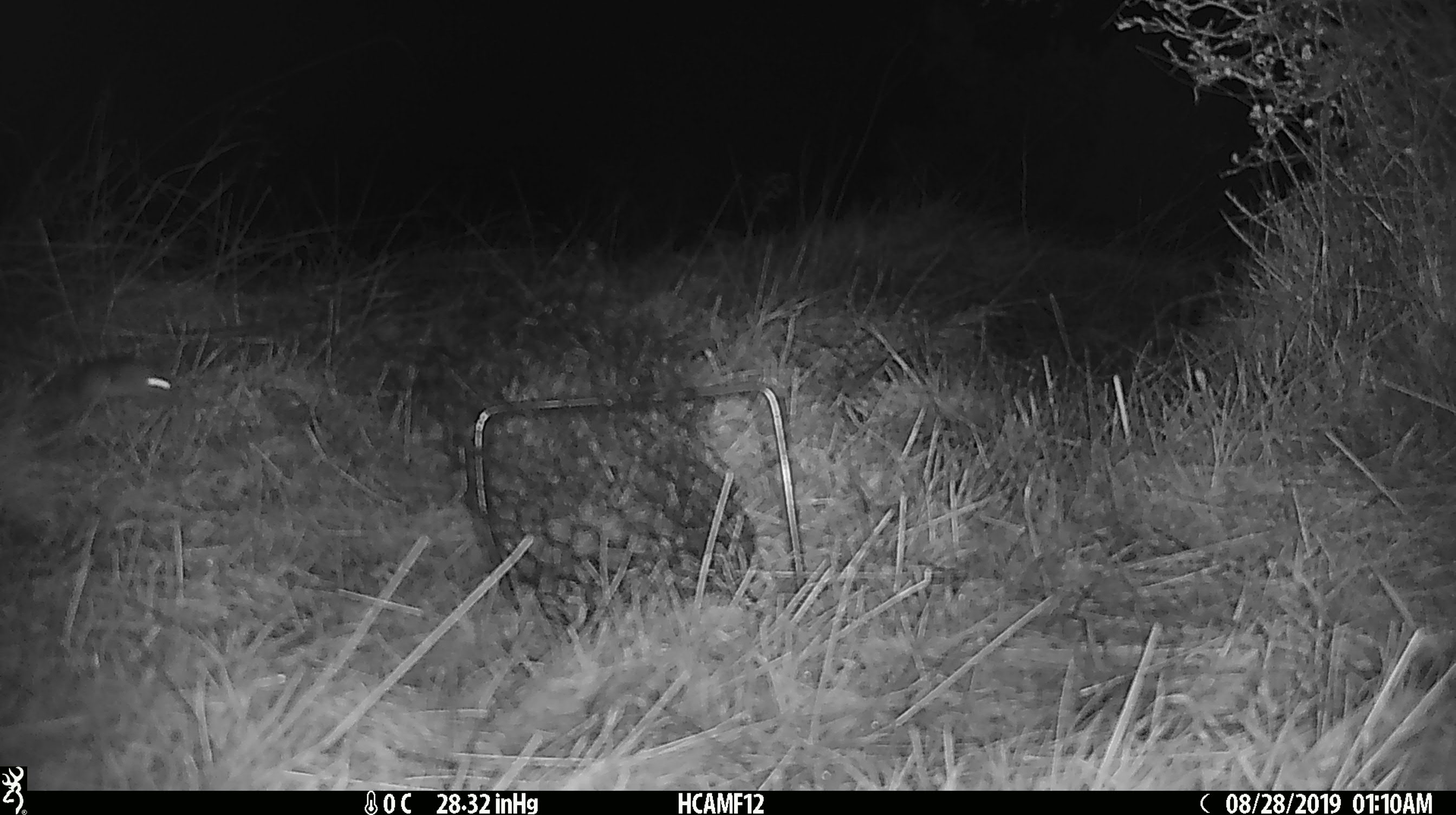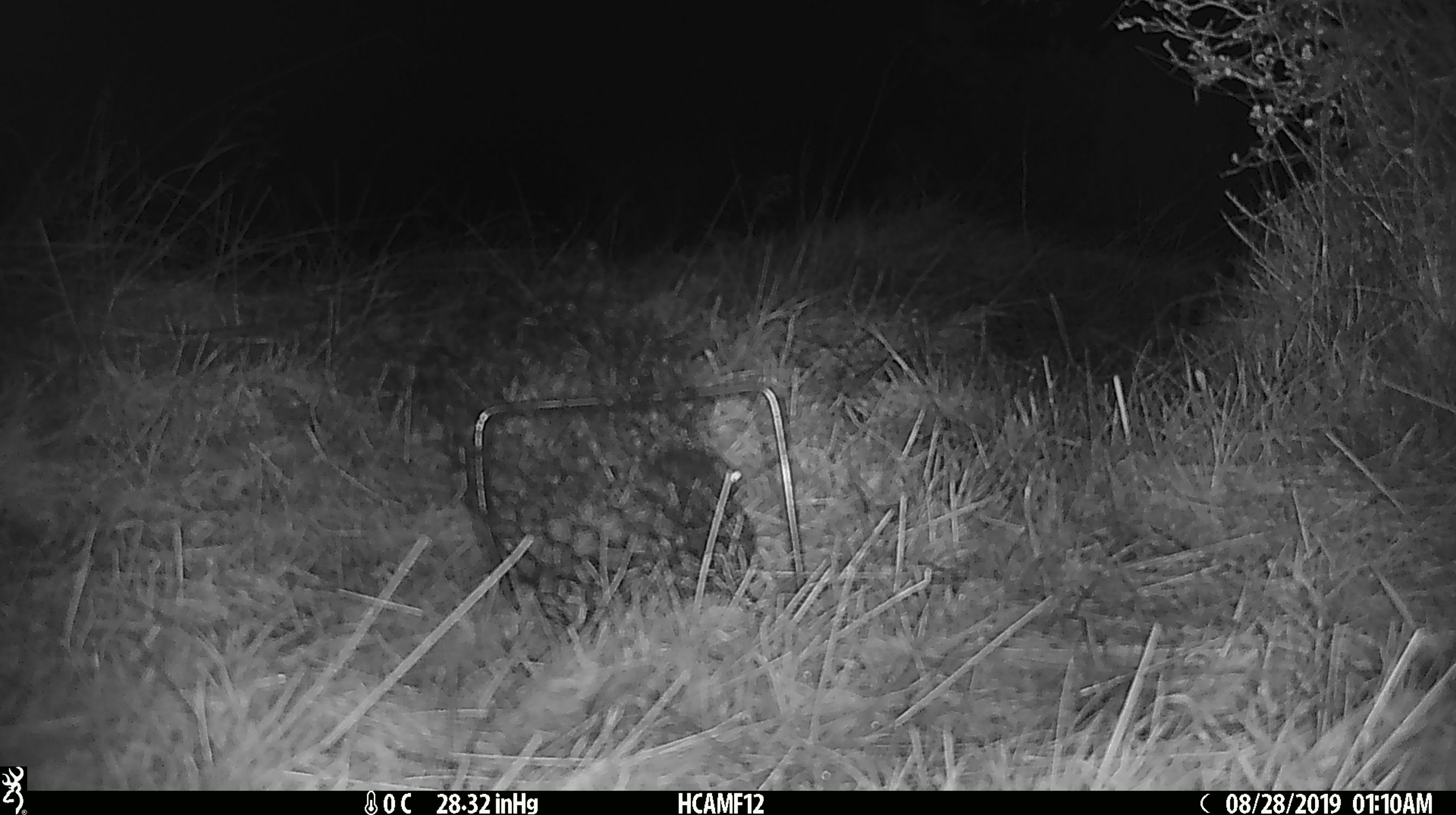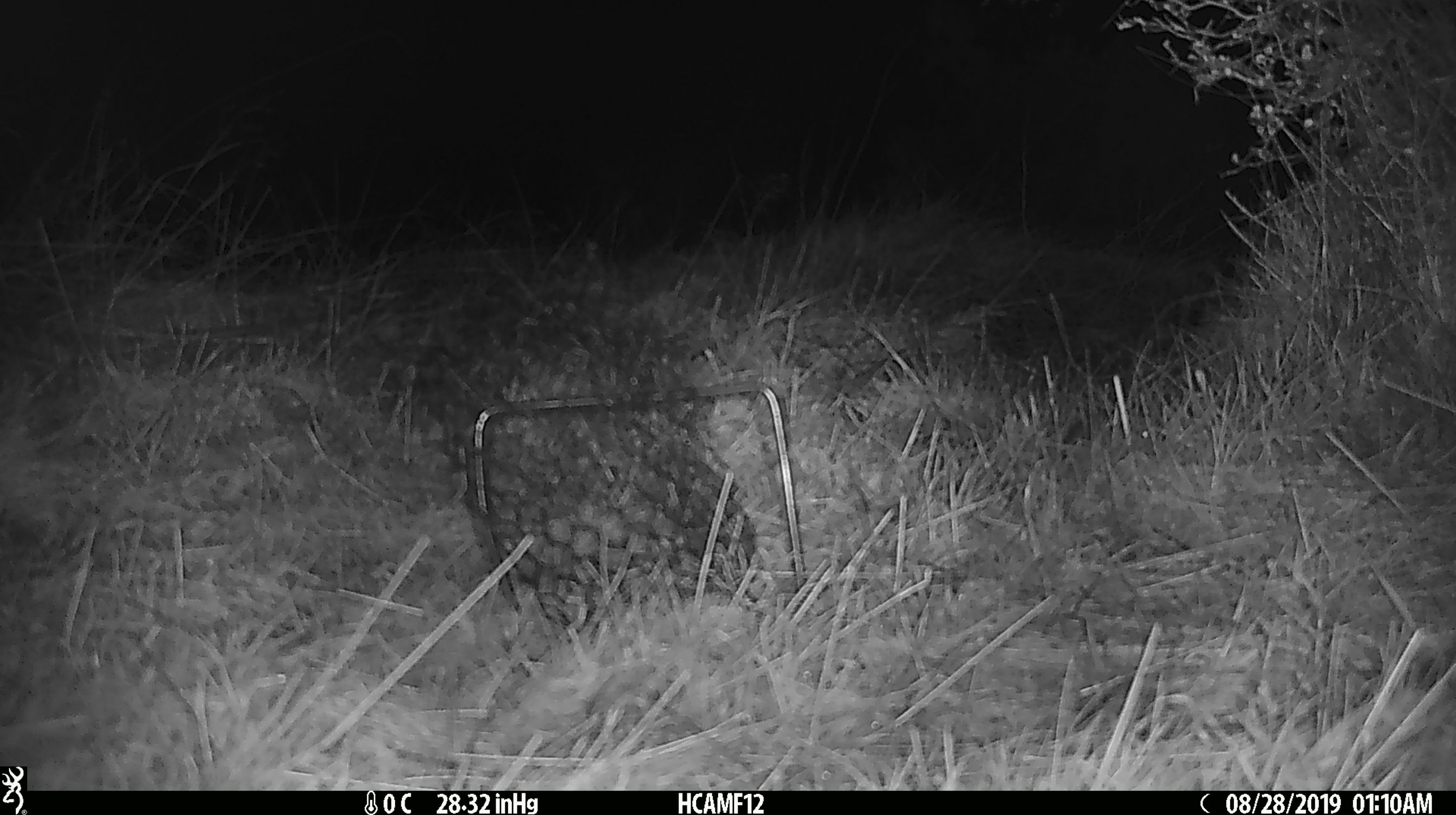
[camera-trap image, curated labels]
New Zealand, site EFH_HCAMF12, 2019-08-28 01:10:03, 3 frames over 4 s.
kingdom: Animalia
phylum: Chordata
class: Mammalia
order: Rodentia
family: Muridae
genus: Mus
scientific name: Mus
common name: mouse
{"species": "mouse (Mus)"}